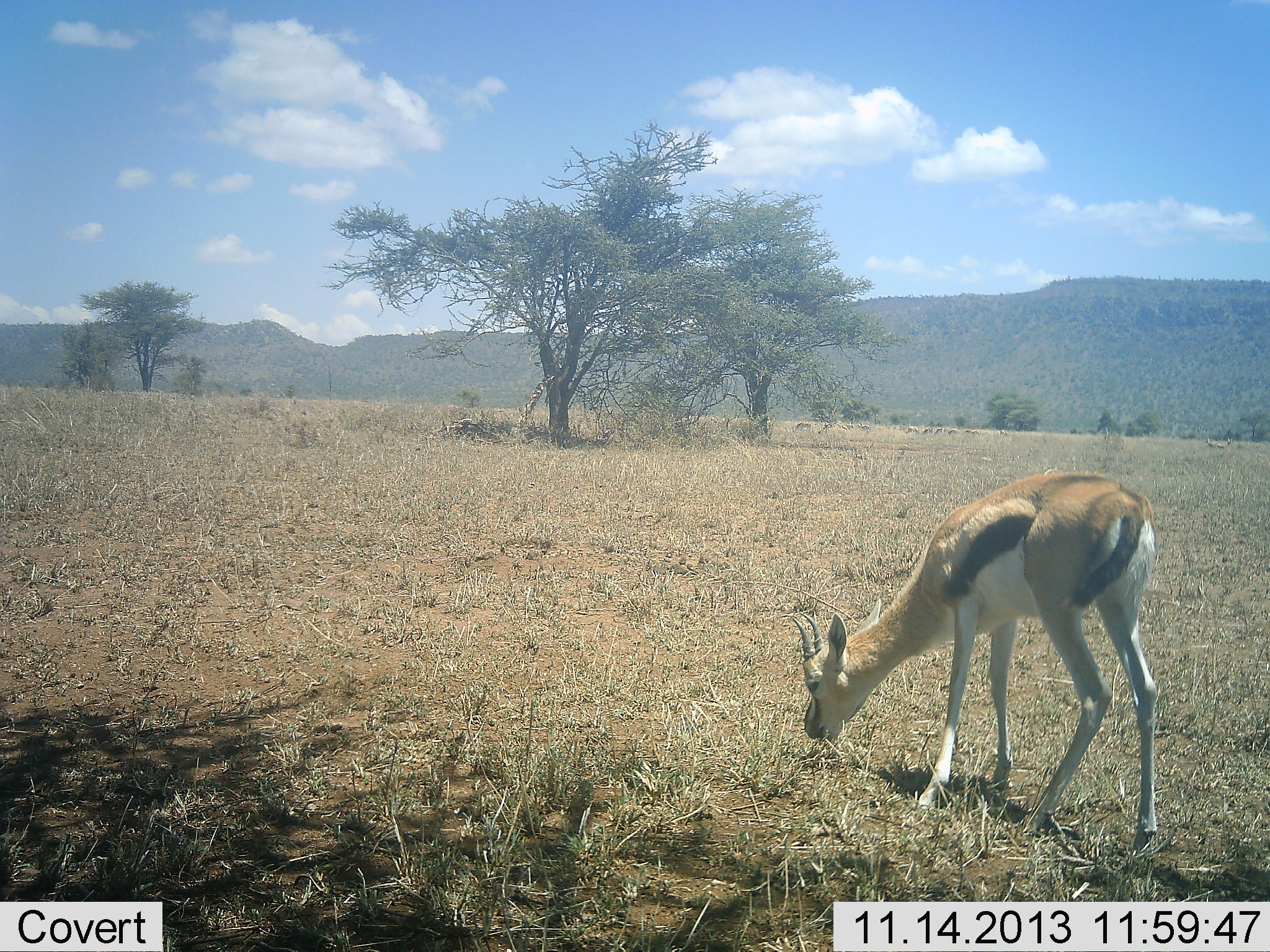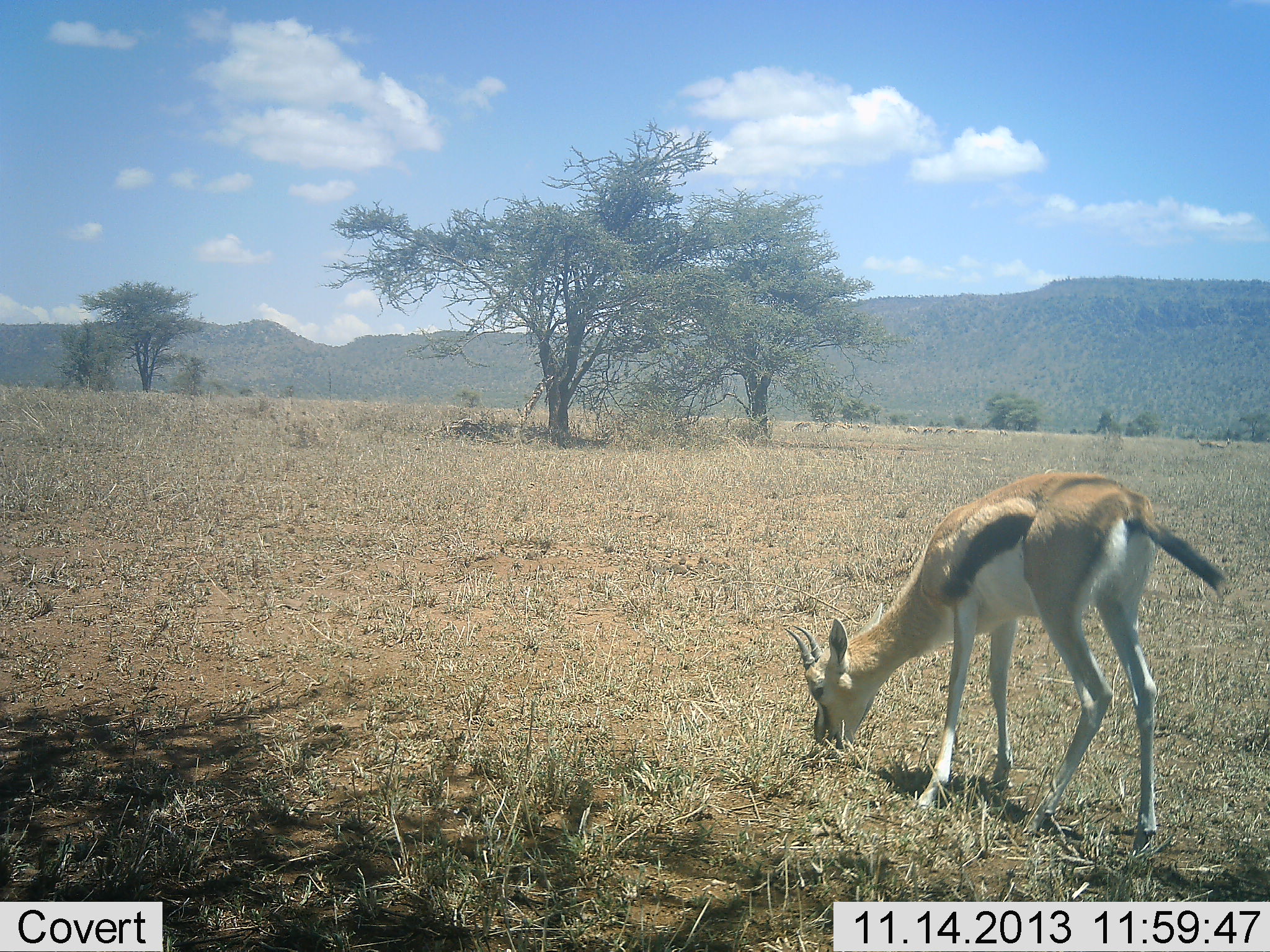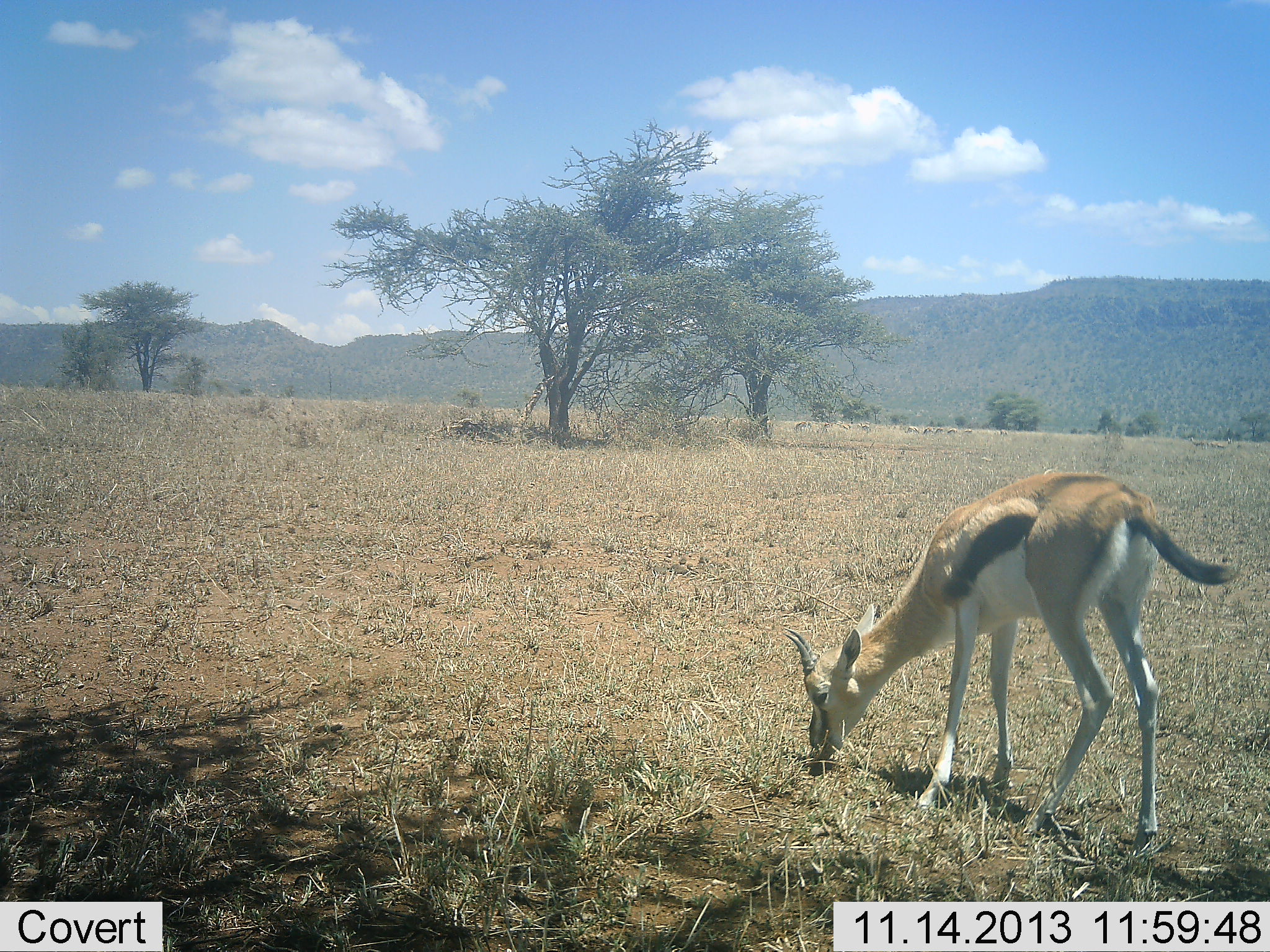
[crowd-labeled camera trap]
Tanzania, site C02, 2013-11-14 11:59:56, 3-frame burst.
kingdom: Animalia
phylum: Chordata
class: Mammalia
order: Artiodactyla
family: Bovidae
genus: Eudorcas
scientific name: Eudorcas thomsonii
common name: thomson's gazelle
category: gazellethomsons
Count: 1.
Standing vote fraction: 20%.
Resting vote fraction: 0%.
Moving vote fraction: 0%.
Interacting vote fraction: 0%.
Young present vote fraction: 0%.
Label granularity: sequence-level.